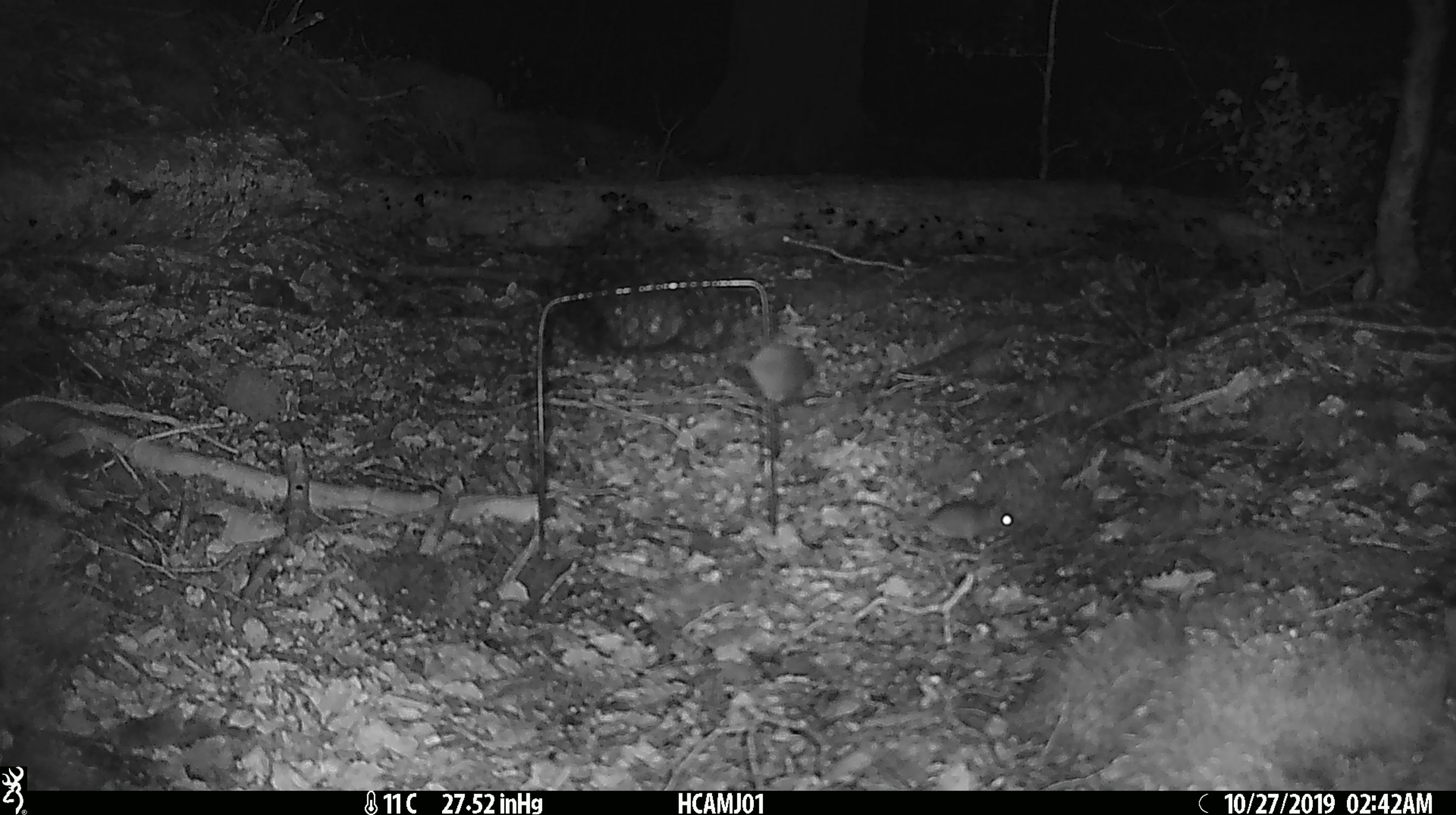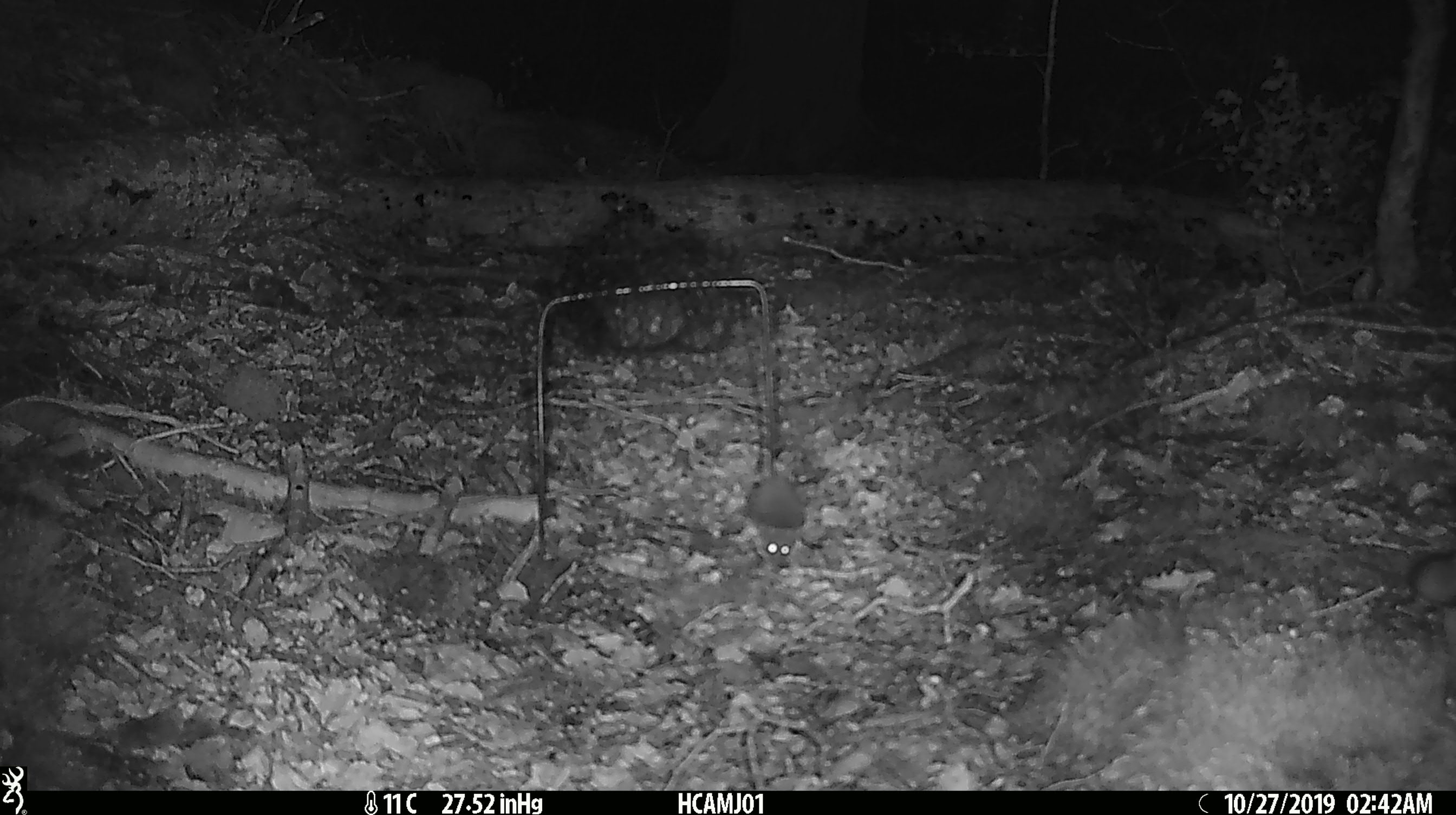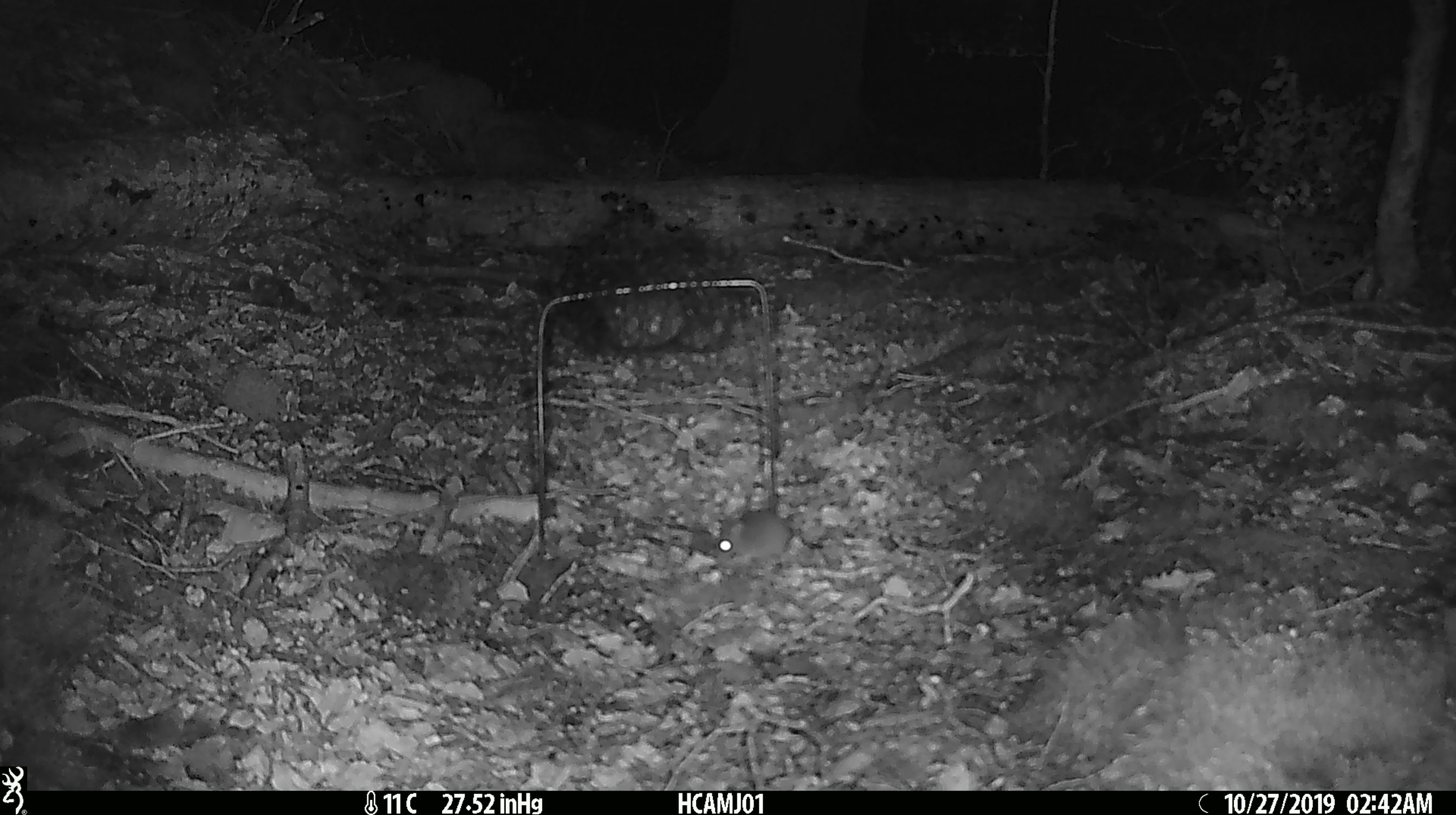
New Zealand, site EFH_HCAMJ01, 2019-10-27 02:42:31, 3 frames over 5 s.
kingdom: Animalia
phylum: Chordata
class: Mammalia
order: Rodentia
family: Muridae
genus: Mus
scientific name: Mus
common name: mouse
Mouse (Mus).